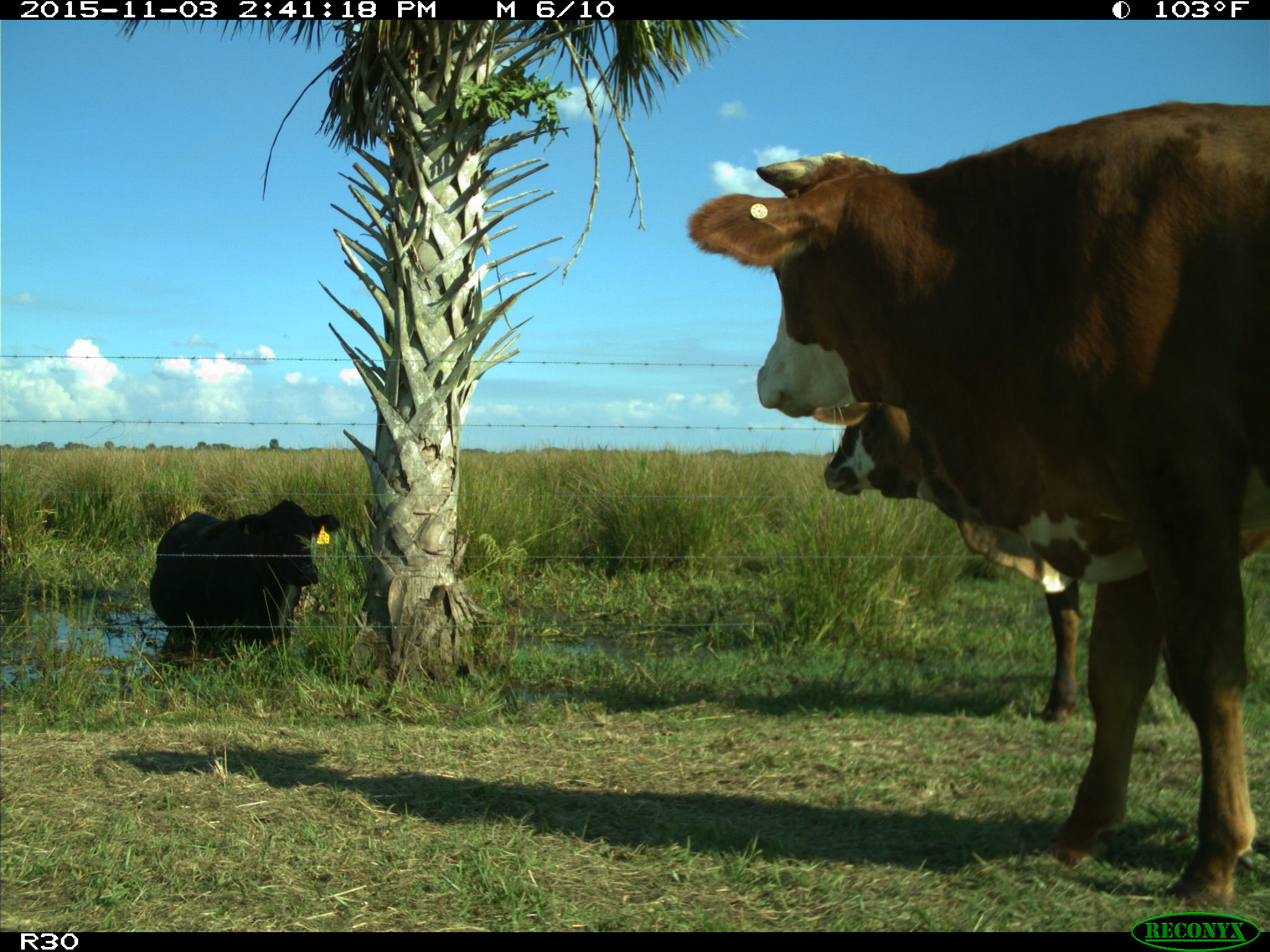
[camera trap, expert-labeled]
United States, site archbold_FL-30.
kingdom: Animalia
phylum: Chordata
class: Mammalia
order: Artiodactyla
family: Bovidae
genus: Bos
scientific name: Bos taurus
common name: domestic cow